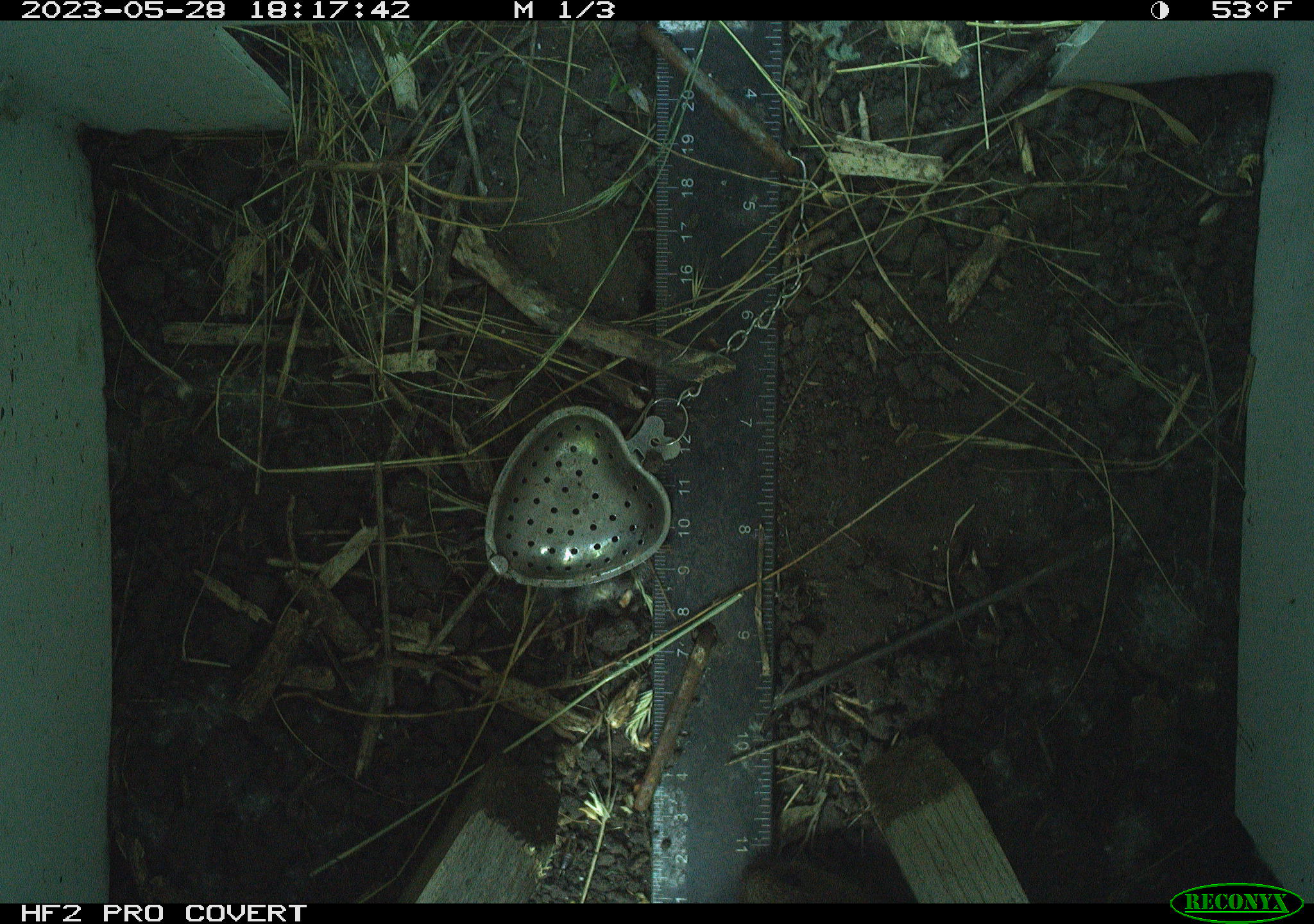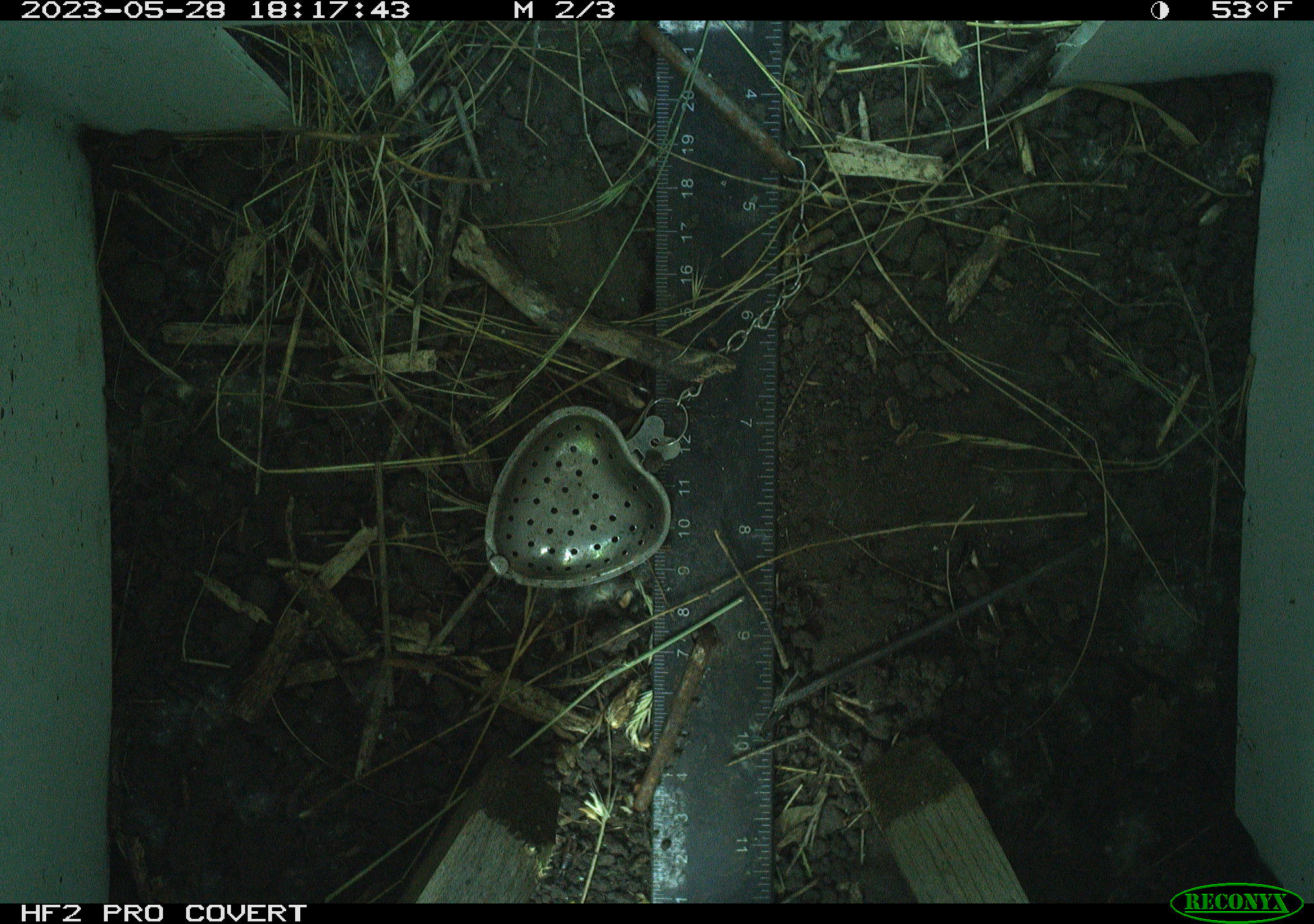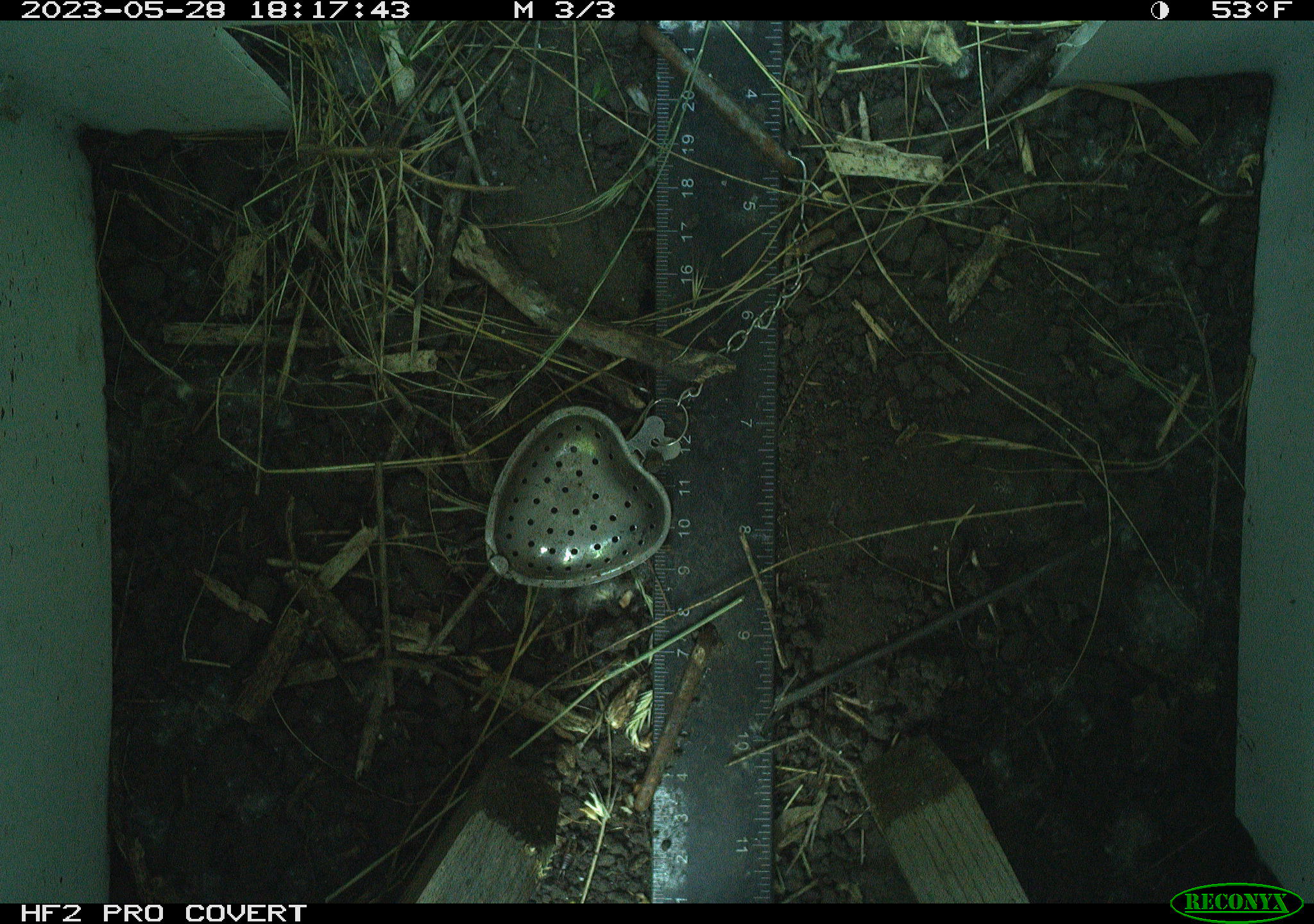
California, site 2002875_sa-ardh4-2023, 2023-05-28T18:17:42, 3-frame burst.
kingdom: Animalia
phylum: Chordata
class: Mammalia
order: Rodentia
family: Cricetidae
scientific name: Arvicolinae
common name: voles, lemmings, and muskrats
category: arvicolinae subfamily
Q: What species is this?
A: Arvicolinae subfamily (voles, lemmings, and muskrats) (Arvicolinae).